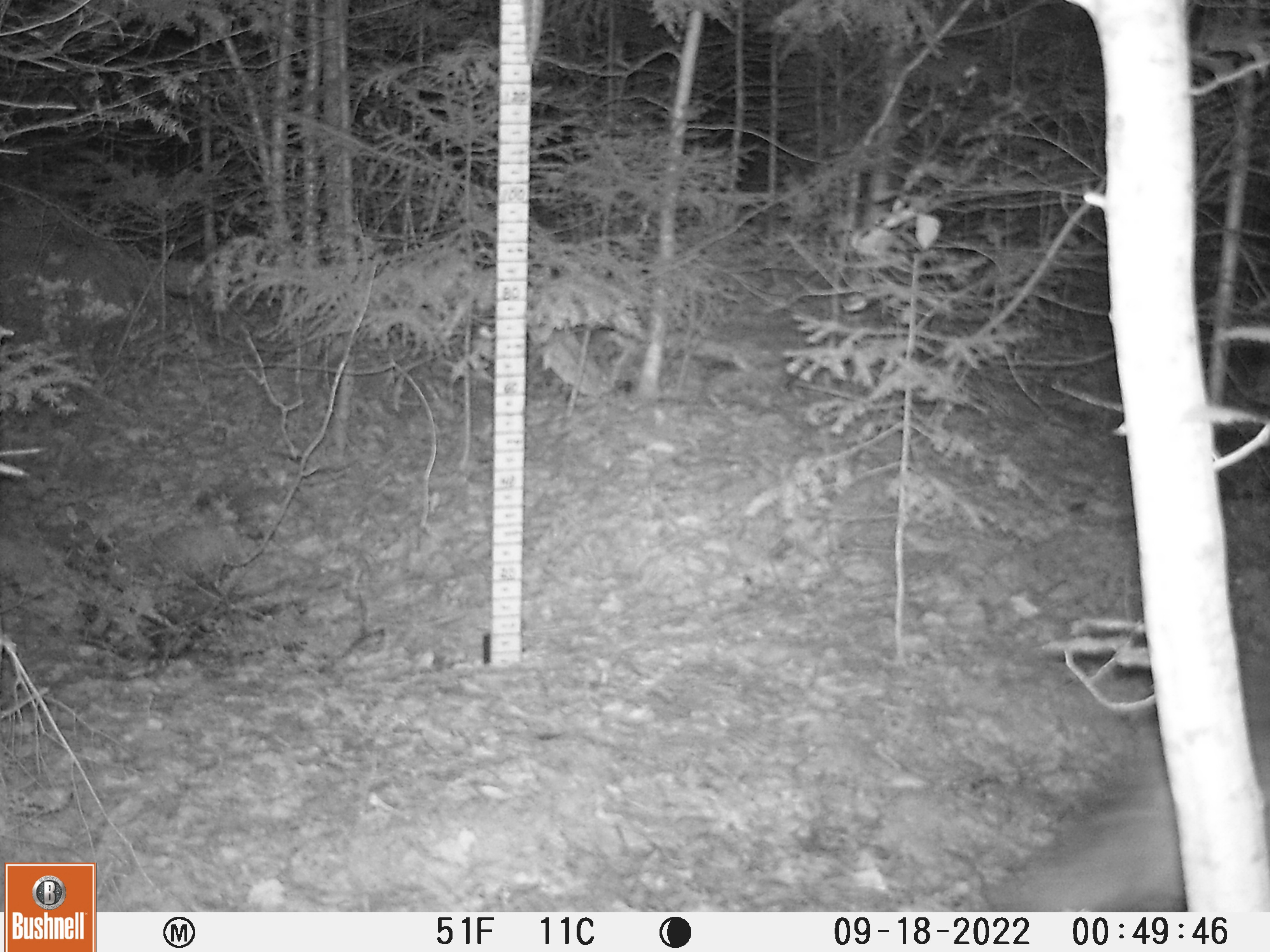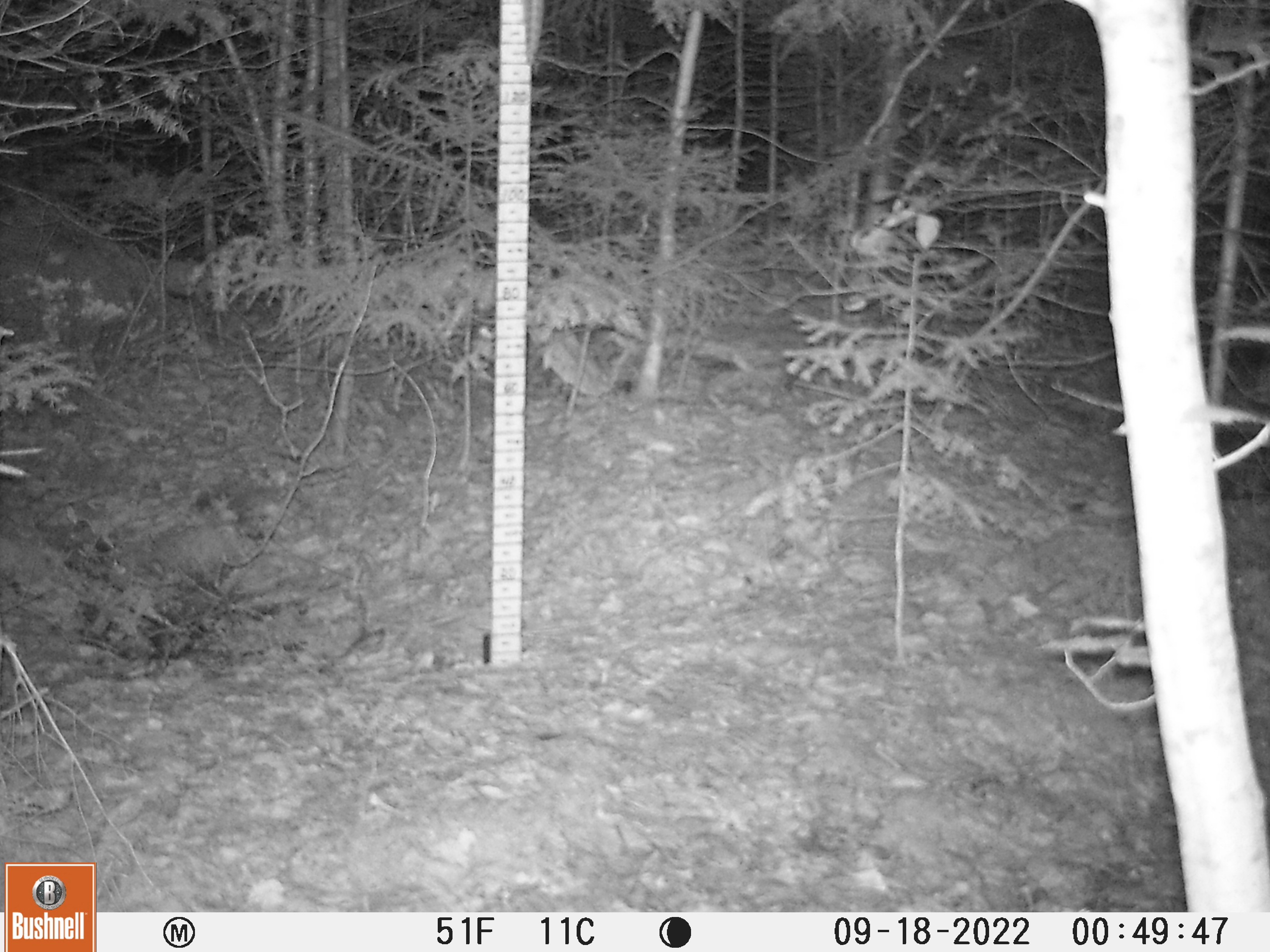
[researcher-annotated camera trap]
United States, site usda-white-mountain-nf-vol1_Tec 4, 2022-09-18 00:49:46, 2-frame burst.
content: unidentified animal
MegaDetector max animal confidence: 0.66